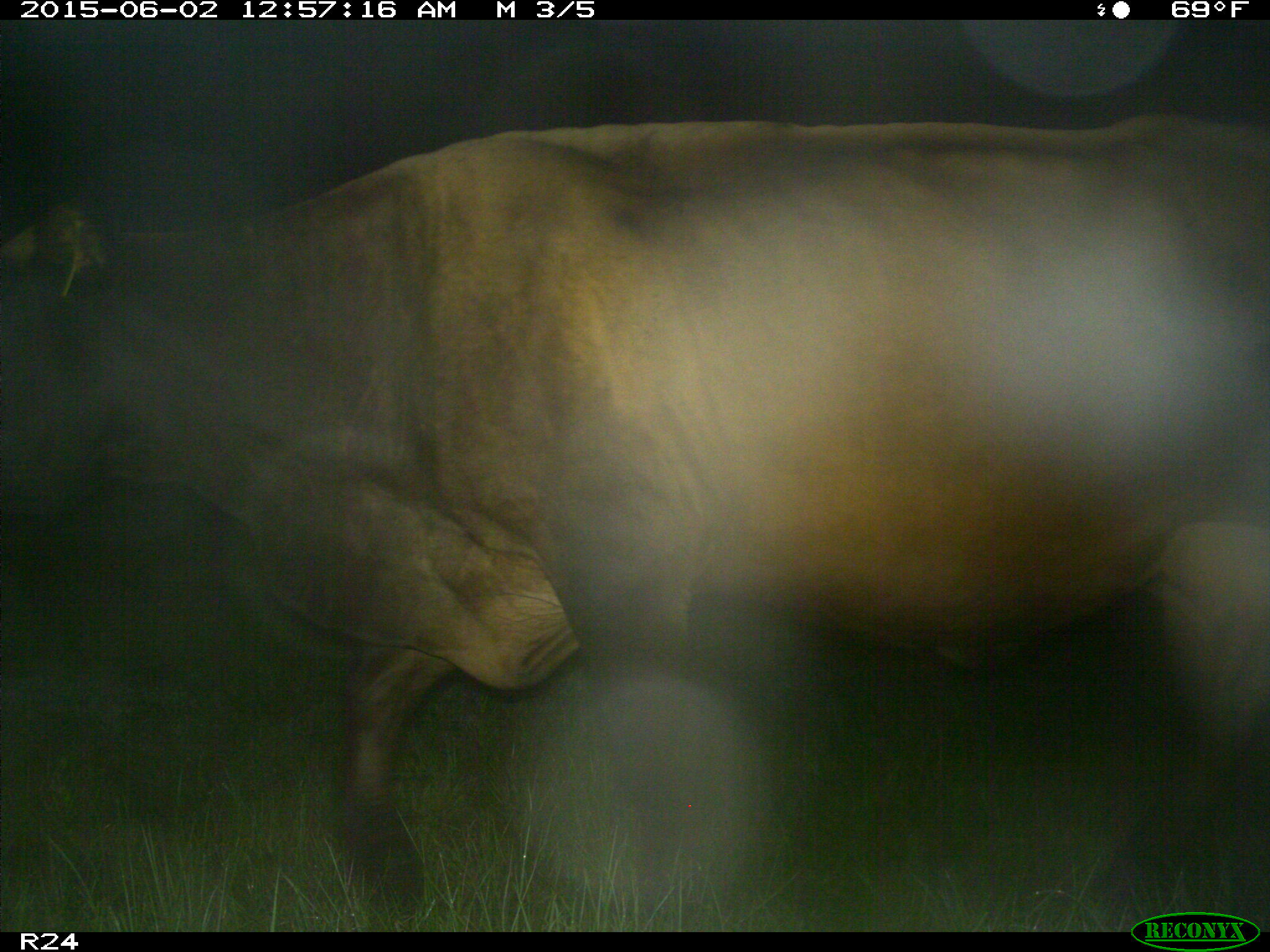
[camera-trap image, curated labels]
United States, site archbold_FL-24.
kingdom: Animalia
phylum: Chordata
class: Mammalia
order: Artiodactyla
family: Bovidae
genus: Bos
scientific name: Bos taurus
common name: domestic cow